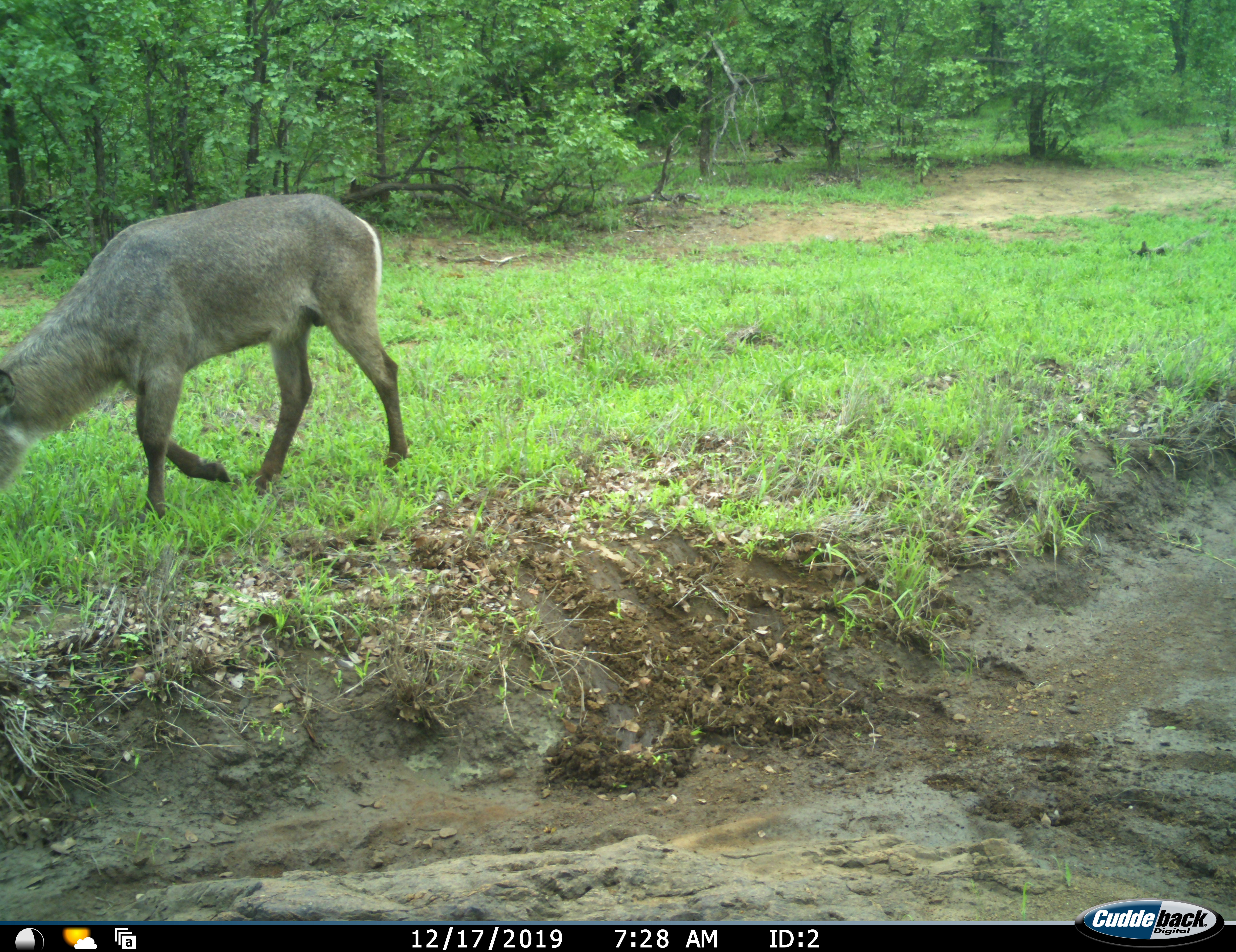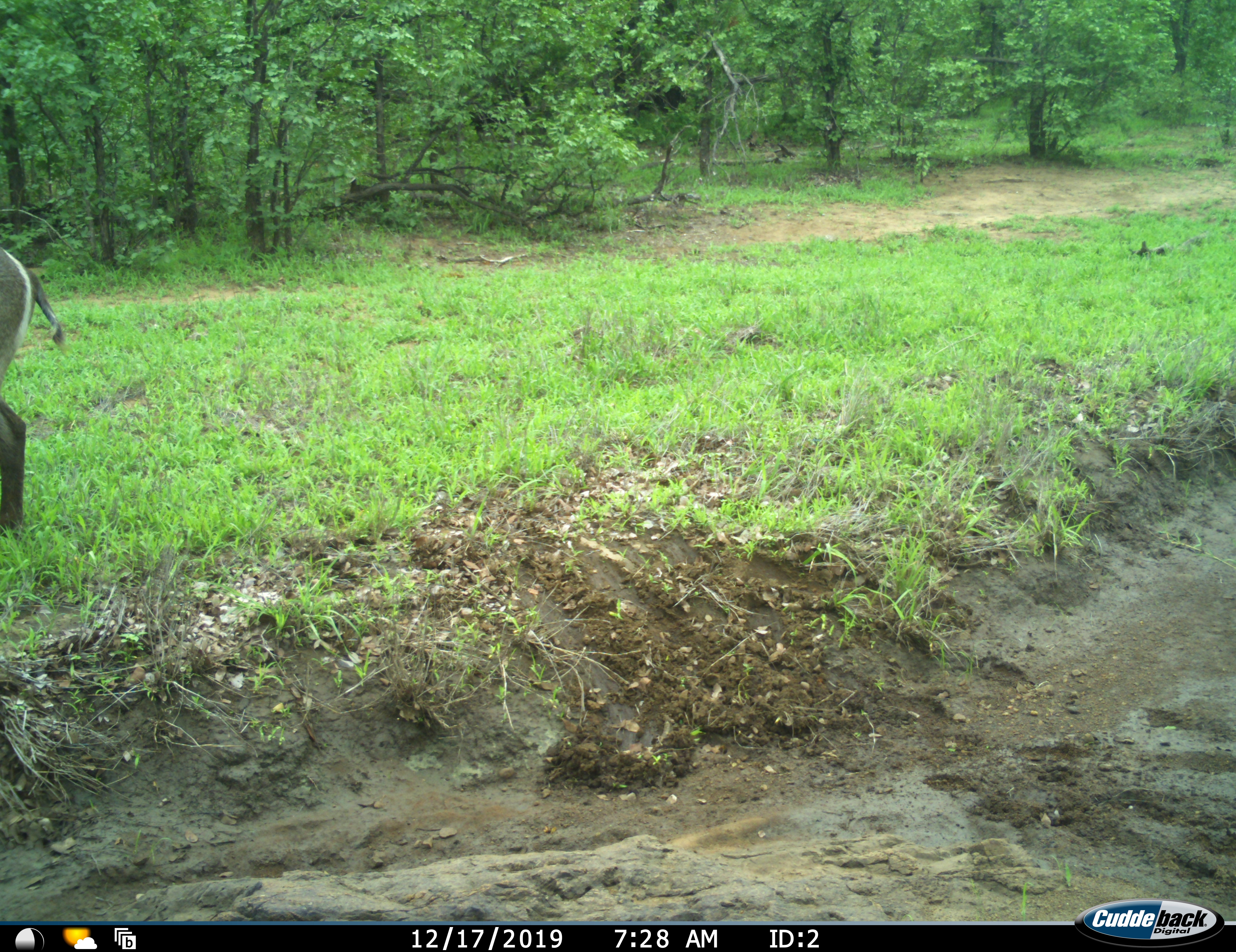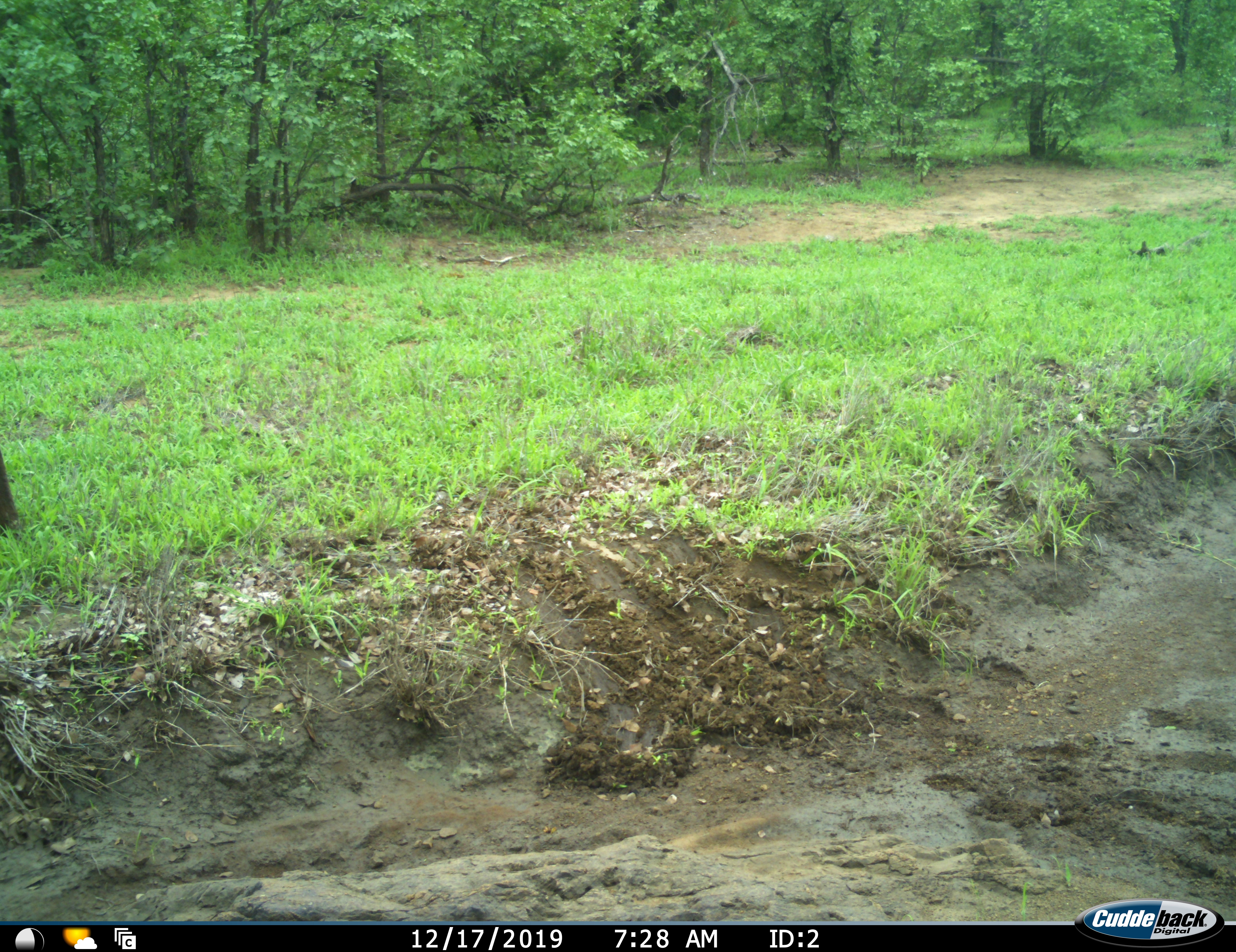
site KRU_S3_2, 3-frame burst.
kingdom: Animalia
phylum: Chordata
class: Mammalia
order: Artiodactyla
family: Bovidae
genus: Kobus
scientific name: Kobus ellipsiprymnus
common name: waterbuck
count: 1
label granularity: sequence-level